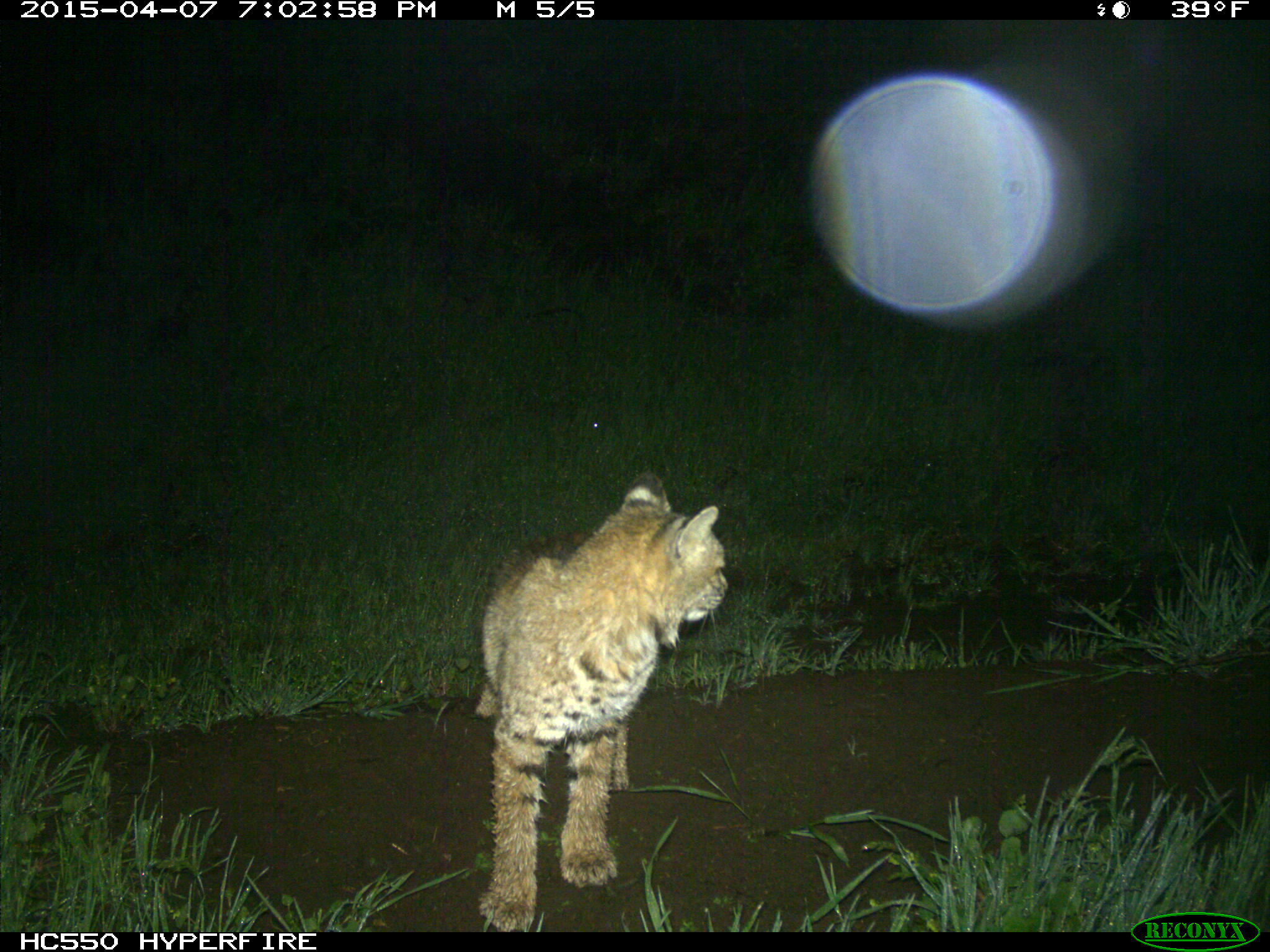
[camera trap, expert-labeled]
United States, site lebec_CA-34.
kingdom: Animalia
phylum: Chordata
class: Mammalia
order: Carnivora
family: Felidae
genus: Lynx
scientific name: Lynx rufus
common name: bobcat